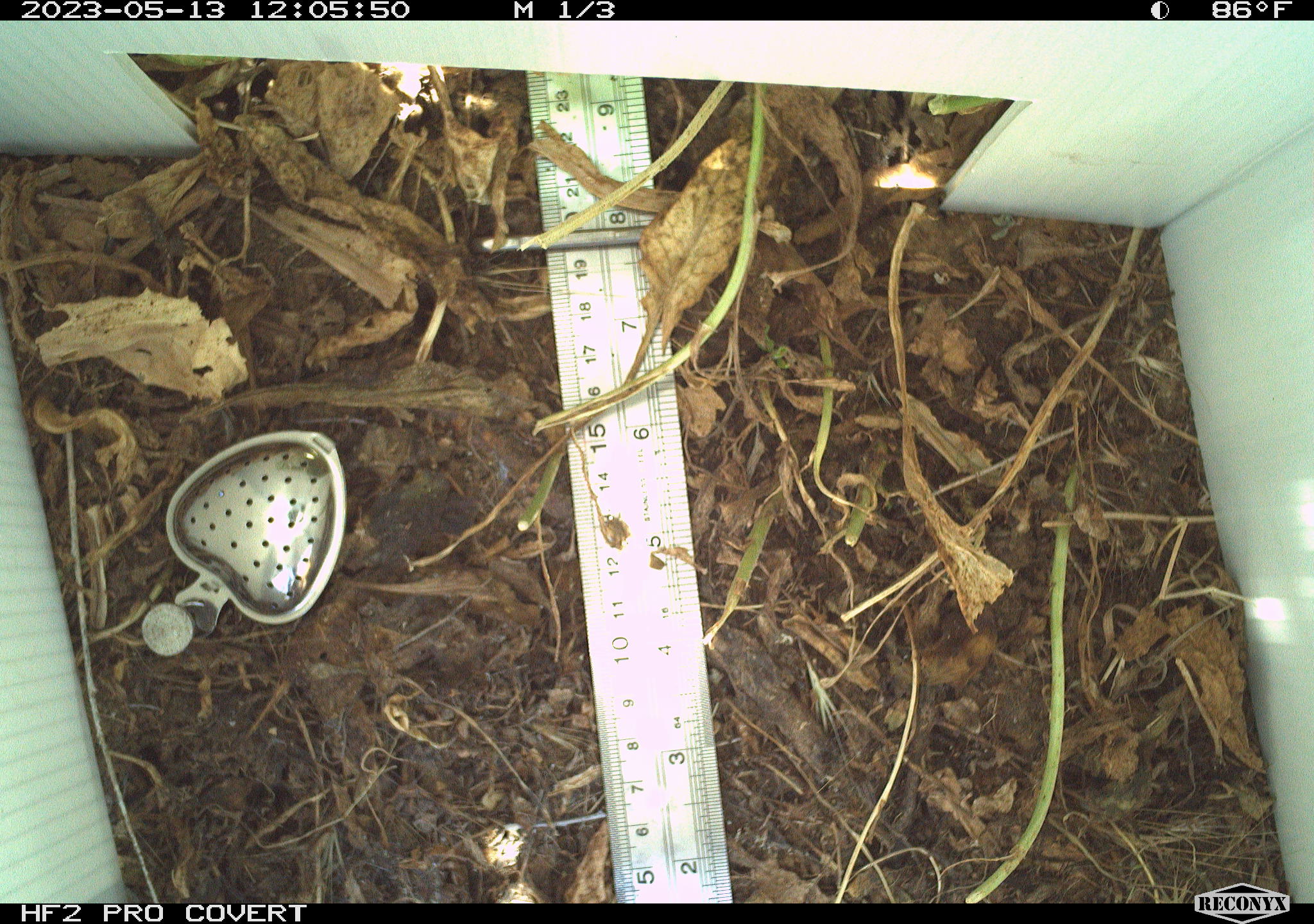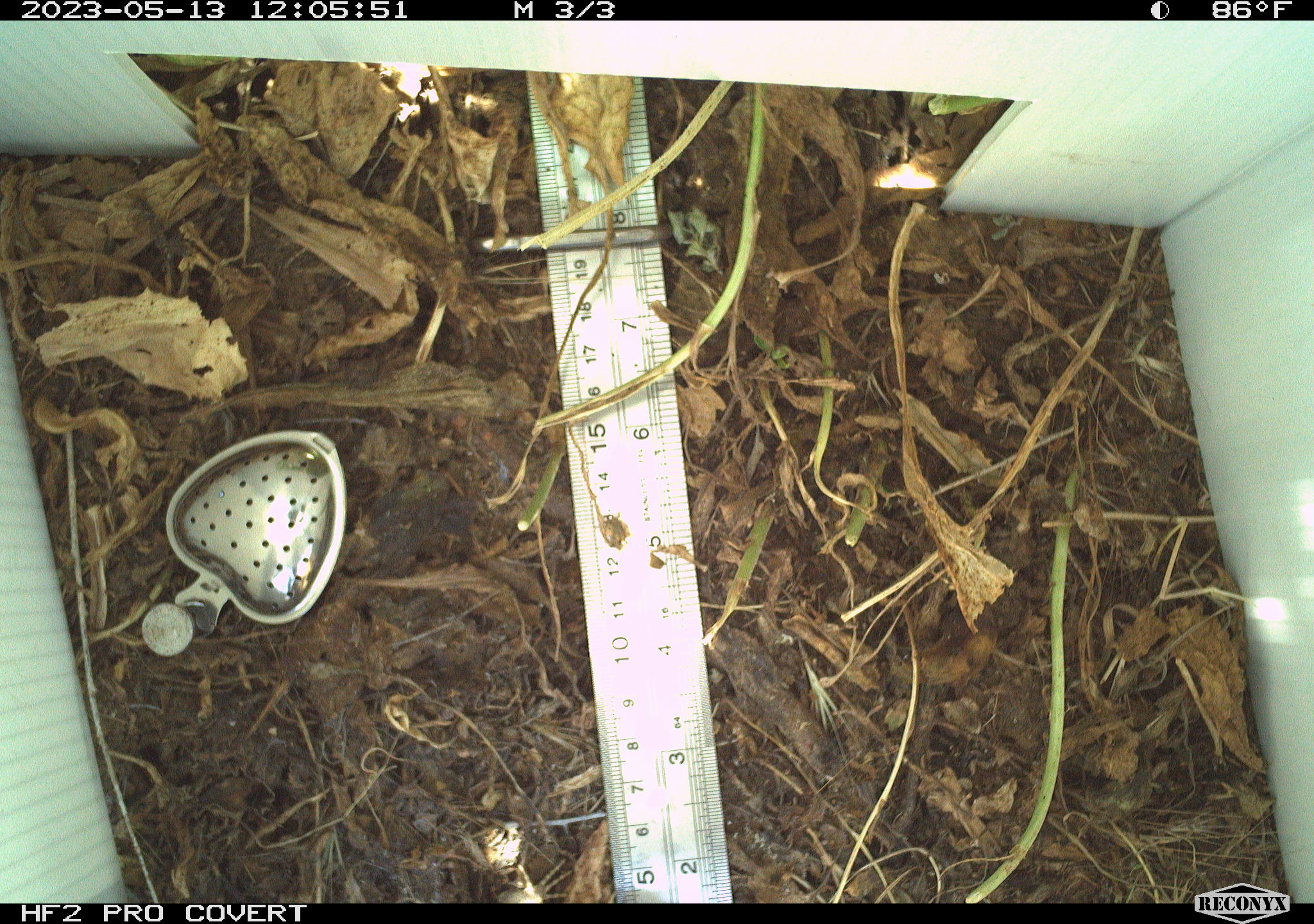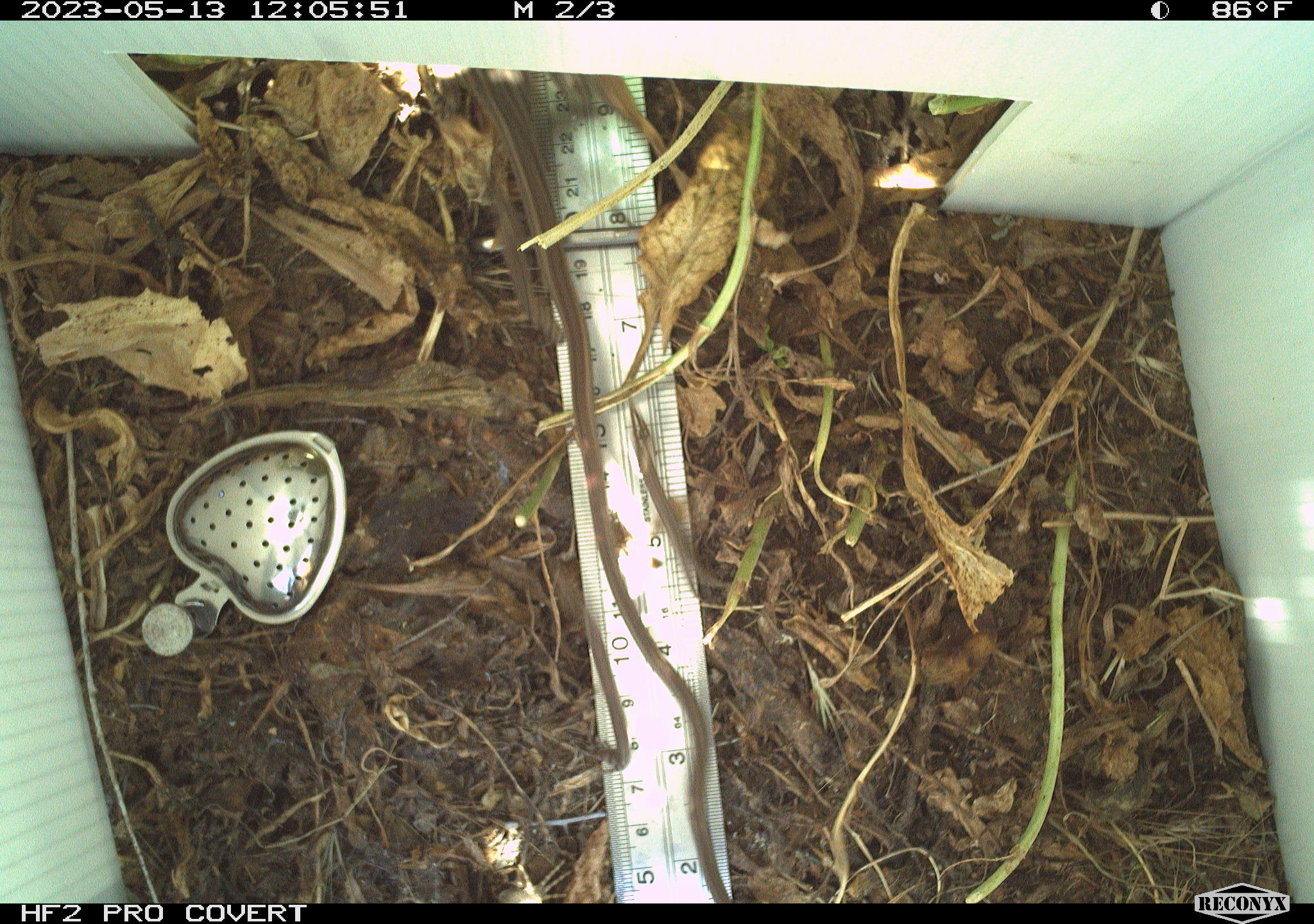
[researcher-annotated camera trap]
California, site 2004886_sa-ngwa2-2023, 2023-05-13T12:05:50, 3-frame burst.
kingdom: Animalia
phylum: Chordata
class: Reptilia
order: Squamata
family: Phrynosomatidae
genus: Uta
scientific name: Uta stansburiana elegans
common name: western side-blotched lizard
Western side-blotched lizard (Uta stansburiana elegans).